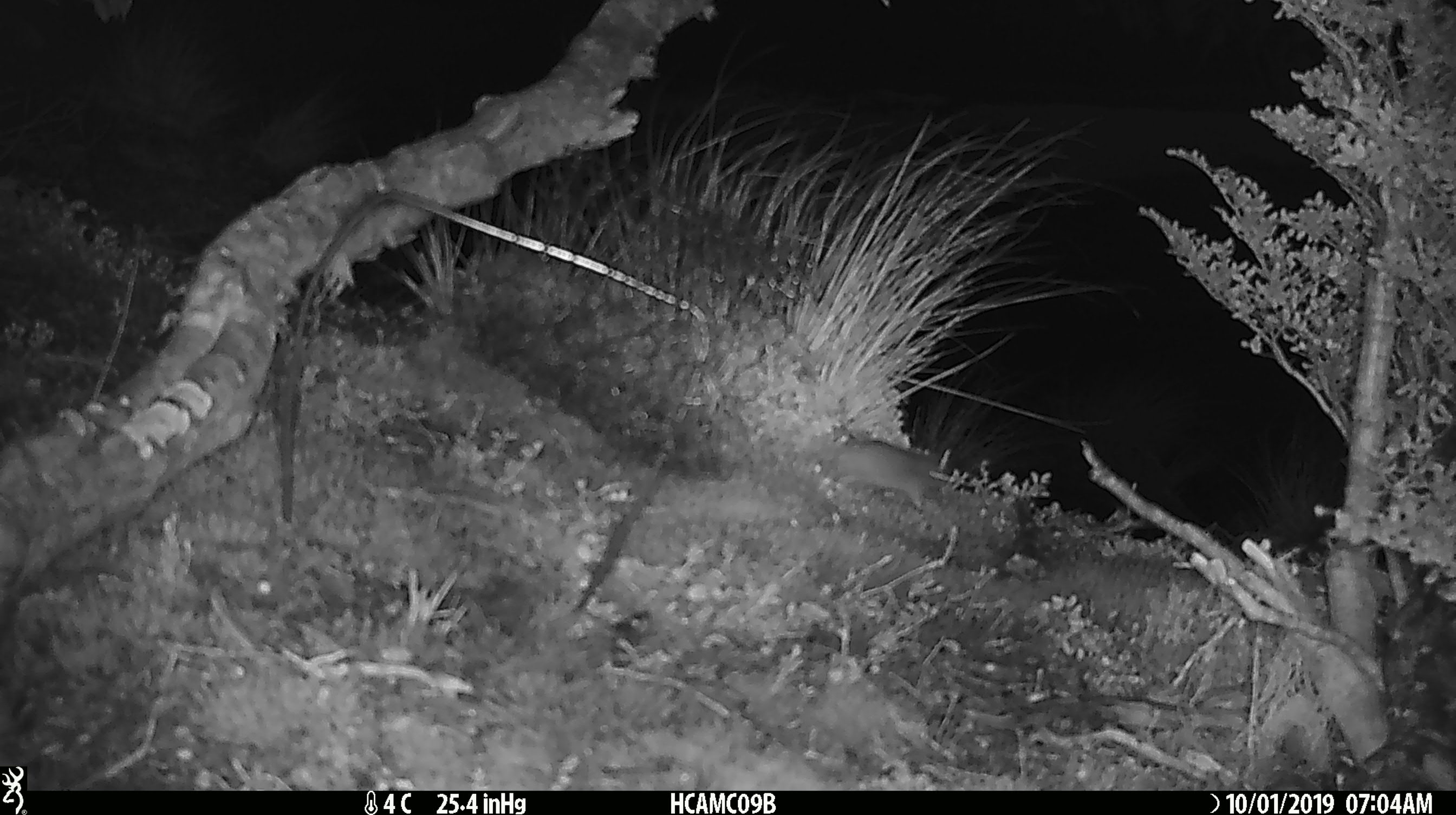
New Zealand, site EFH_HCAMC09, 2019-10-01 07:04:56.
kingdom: Animalia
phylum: Chordata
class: Mammalia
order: Rodentia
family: Muridae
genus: Mus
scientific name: Mus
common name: mouse